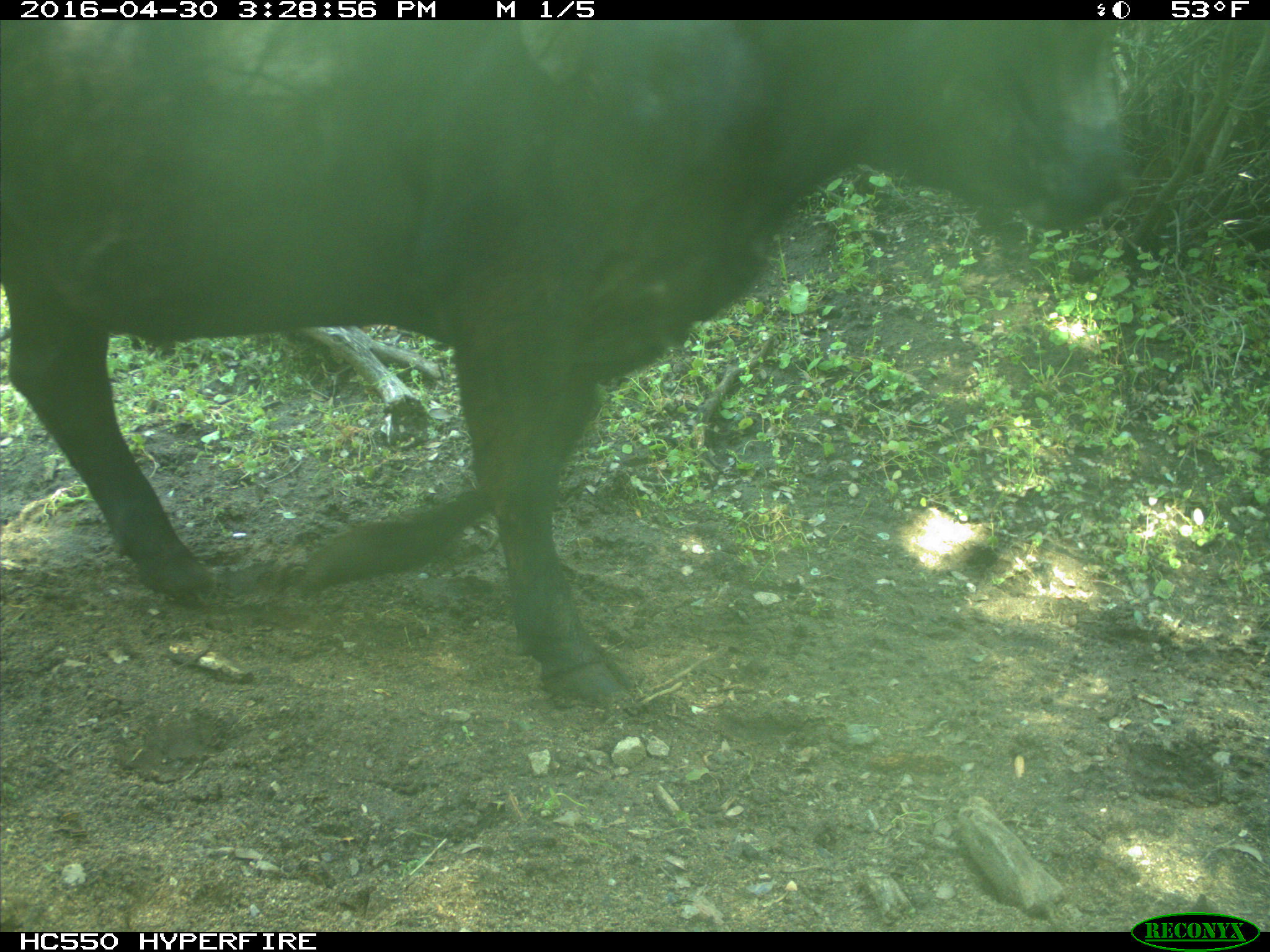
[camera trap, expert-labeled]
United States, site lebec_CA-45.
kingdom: Animalia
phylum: Chordata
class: Mammalia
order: Artiodactyla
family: Bovidae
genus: Bos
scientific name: Bos taurus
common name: domestic cow